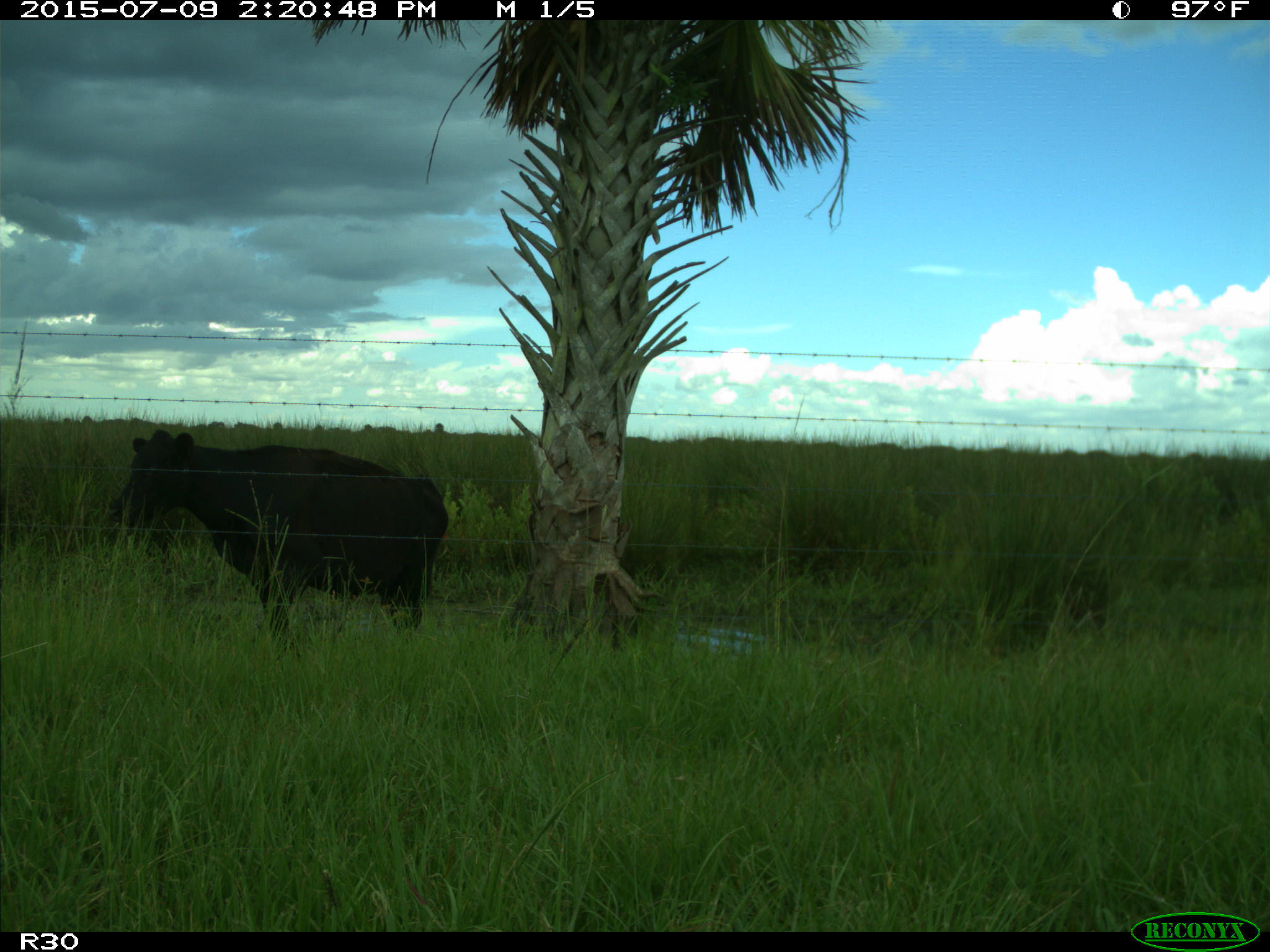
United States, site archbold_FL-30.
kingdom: Animalia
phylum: Chordata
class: Mammalia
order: Artiodactyla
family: Bovidae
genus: Bos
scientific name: Bos taurus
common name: domestic cow